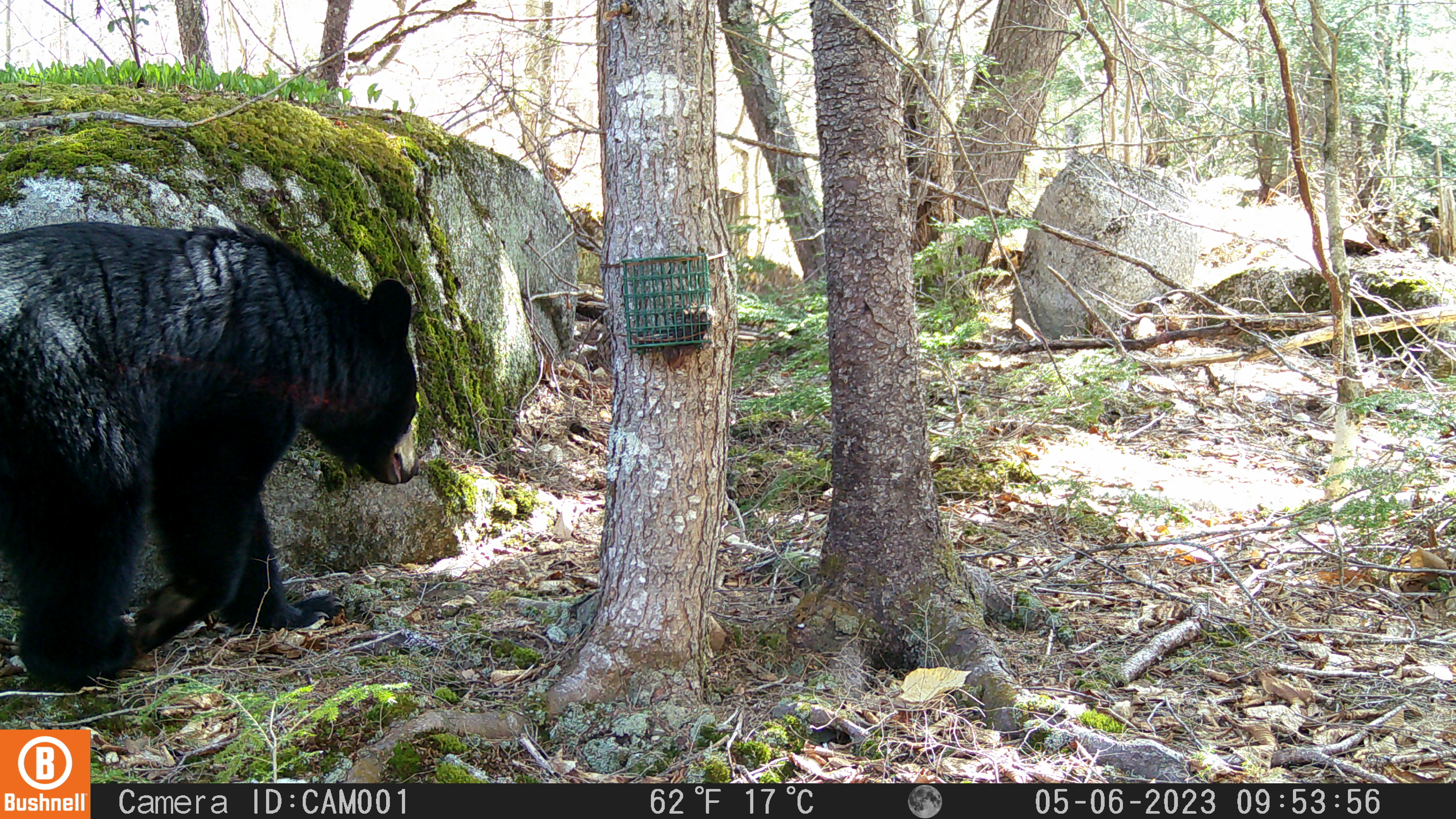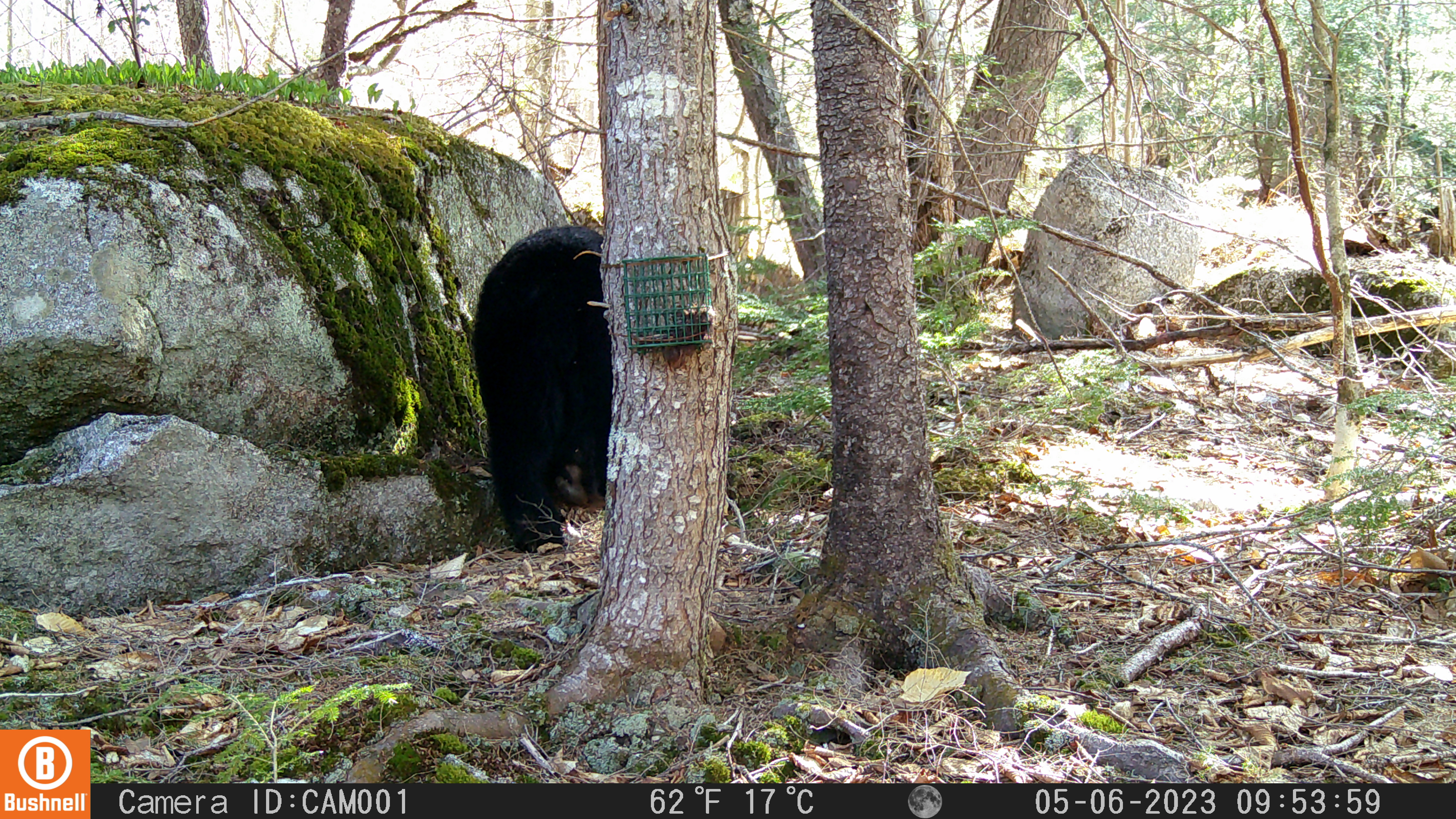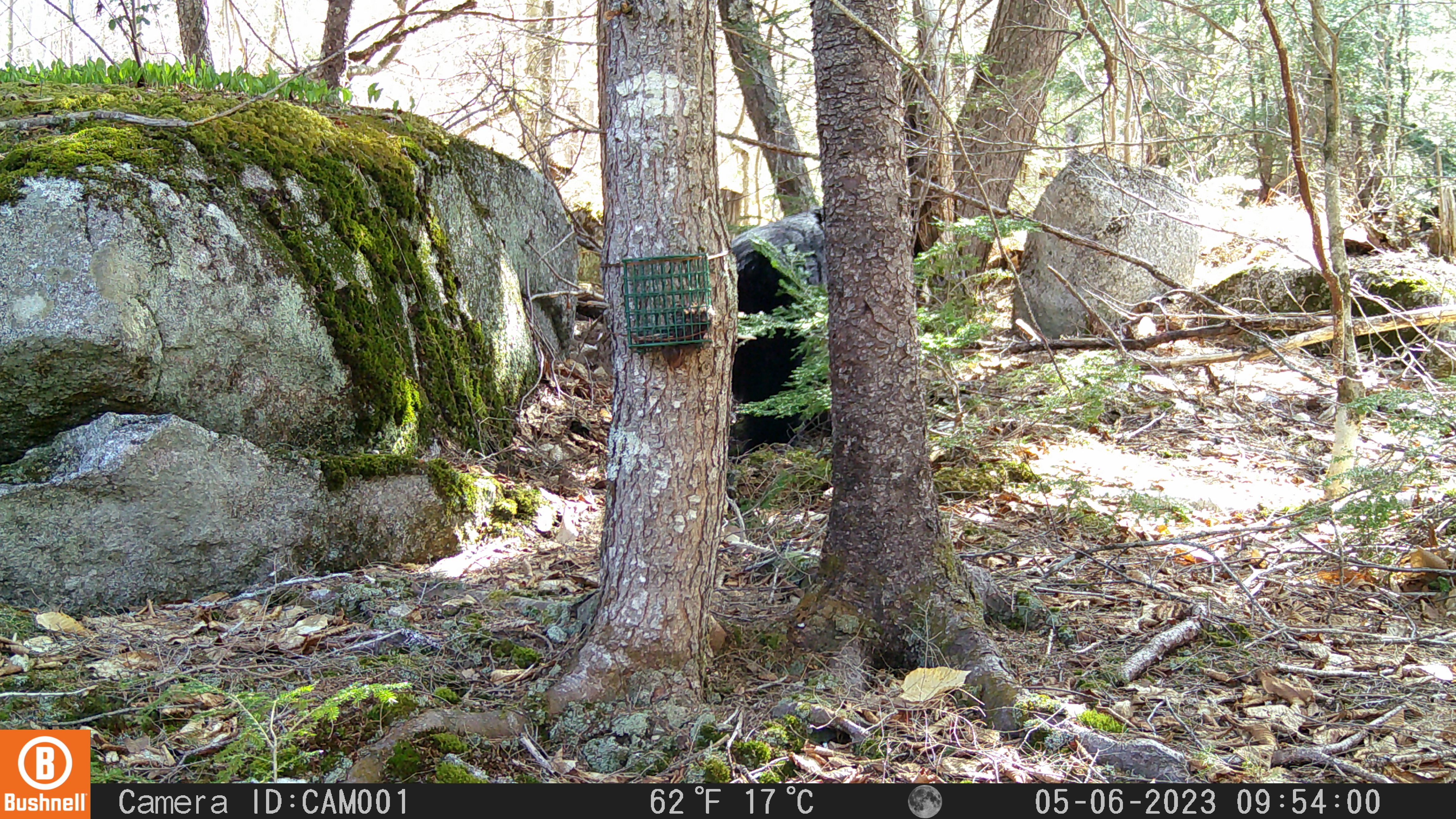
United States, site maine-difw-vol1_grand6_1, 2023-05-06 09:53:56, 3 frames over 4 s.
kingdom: Animalia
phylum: Chordata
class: Mammalia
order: Carnivora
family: Ursidae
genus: Ursus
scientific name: Ursus americanus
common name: black bear